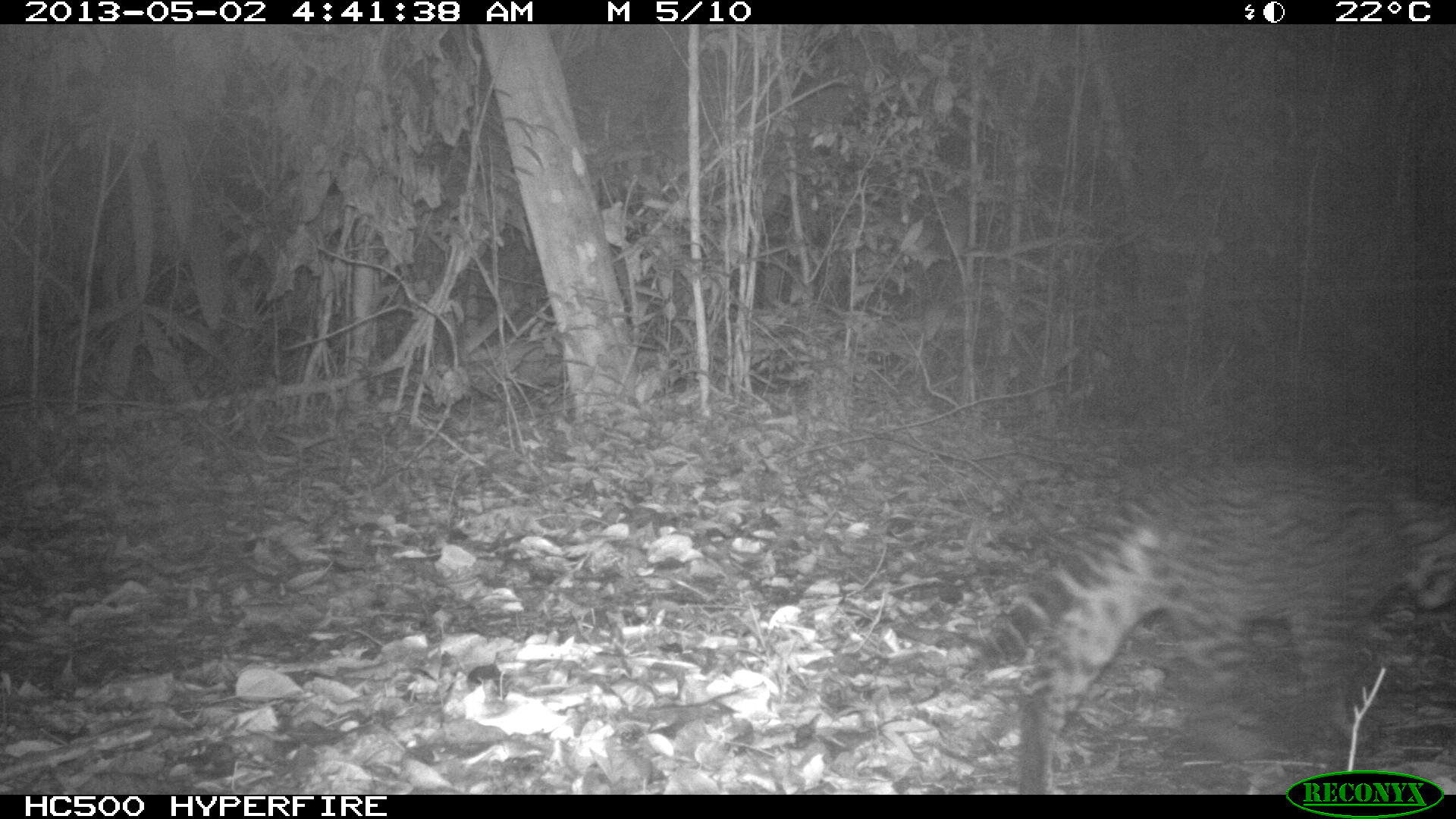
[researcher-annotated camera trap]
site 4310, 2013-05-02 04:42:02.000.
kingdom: Animalia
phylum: Chordata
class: Mammalia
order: Carnivora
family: Felidae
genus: Leopardus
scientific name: Leopardus pardalis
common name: ocelot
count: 1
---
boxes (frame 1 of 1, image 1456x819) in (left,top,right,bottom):
leopardus pardalis: (961,456,1455,793)